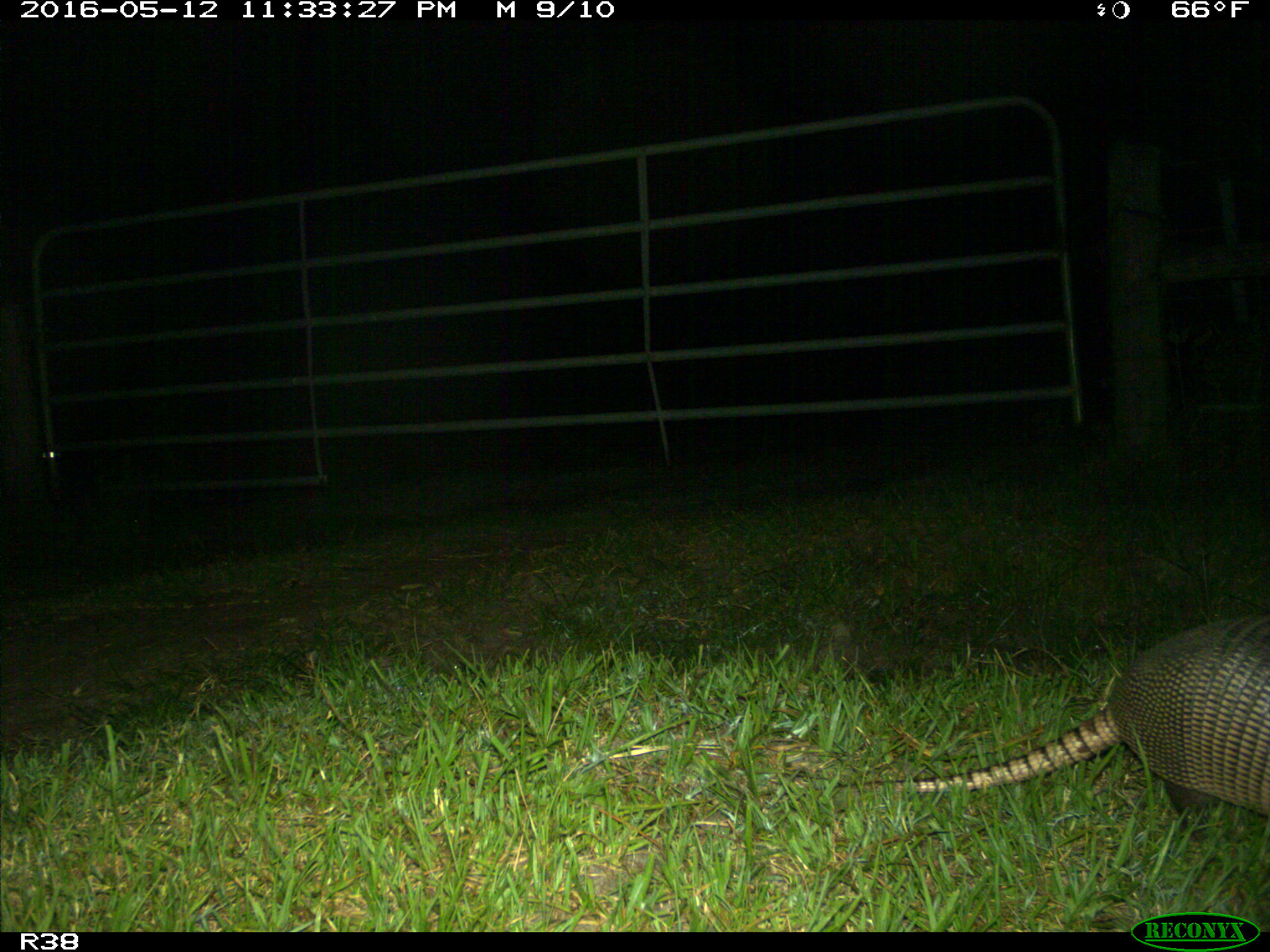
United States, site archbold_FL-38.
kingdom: Animalia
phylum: Chordata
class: Mammalia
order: Cingulata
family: Dasypodidae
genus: Dasypus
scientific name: Dasypus novemcinctus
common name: nine-banded armadillo